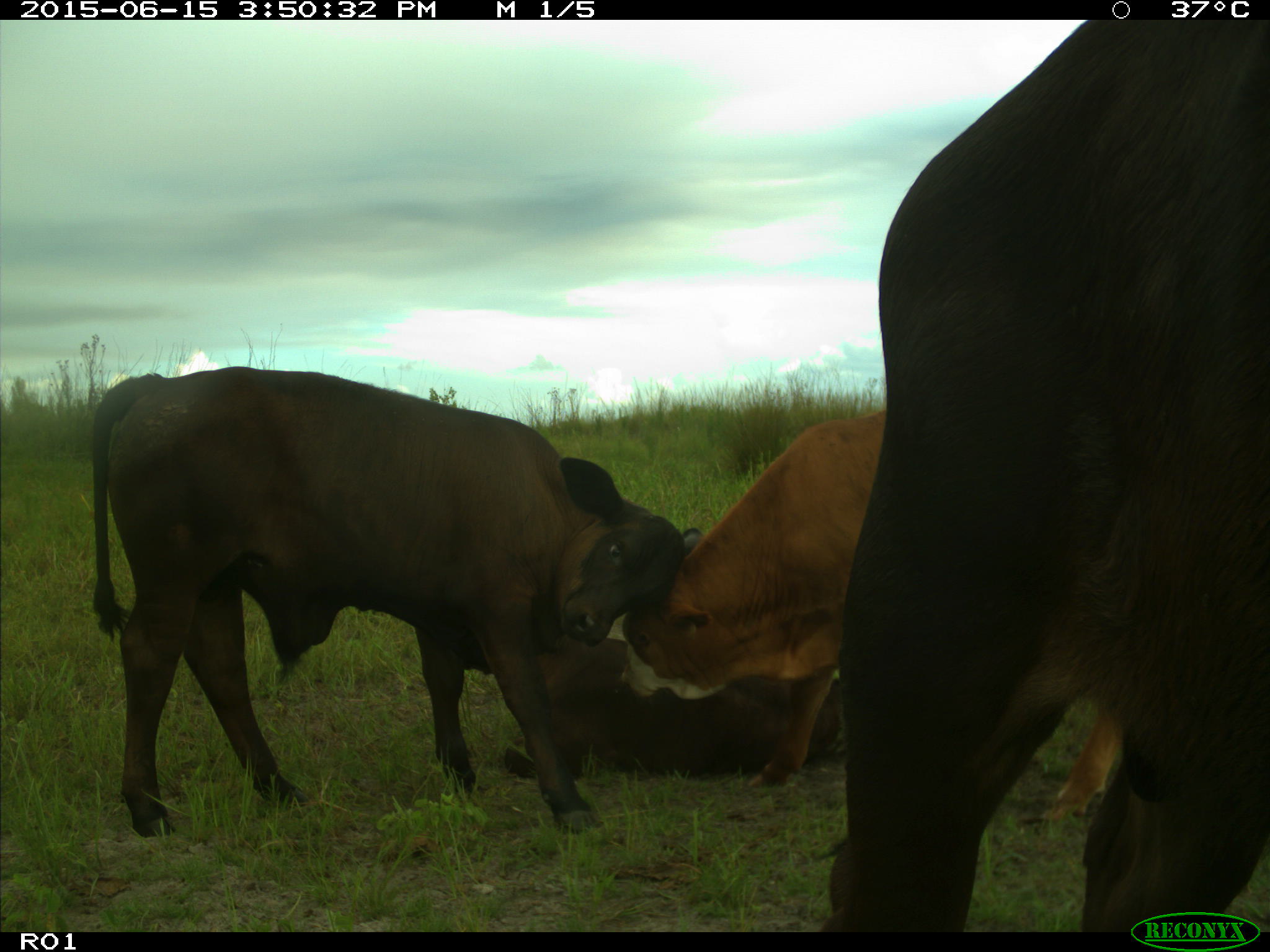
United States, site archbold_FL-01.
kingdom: Animalia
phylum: Chordata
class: Mammalia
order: Artiodactyla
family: Bovidae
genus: Bos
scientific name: Bos taurus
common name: domestic cow